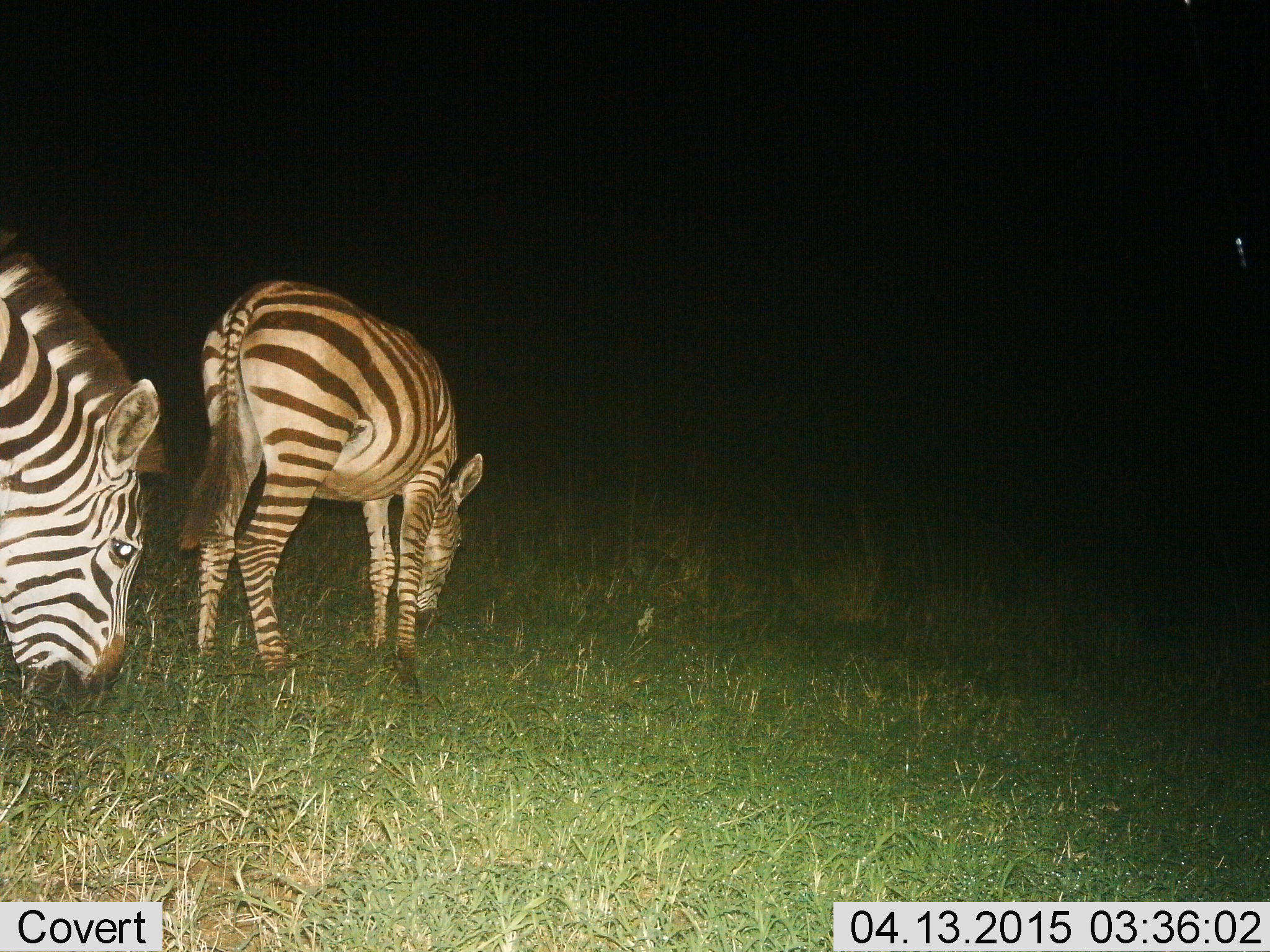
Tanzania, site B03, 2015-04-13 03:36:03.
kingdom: Animalia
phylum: Chordata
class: Mammalia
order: Perissodactyla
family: Equidae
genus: Equus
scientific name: Equus quagga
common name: plains zebra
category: zebra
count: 2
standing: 0%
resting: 0%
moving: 0%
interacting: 0%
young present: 0%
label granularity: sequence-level